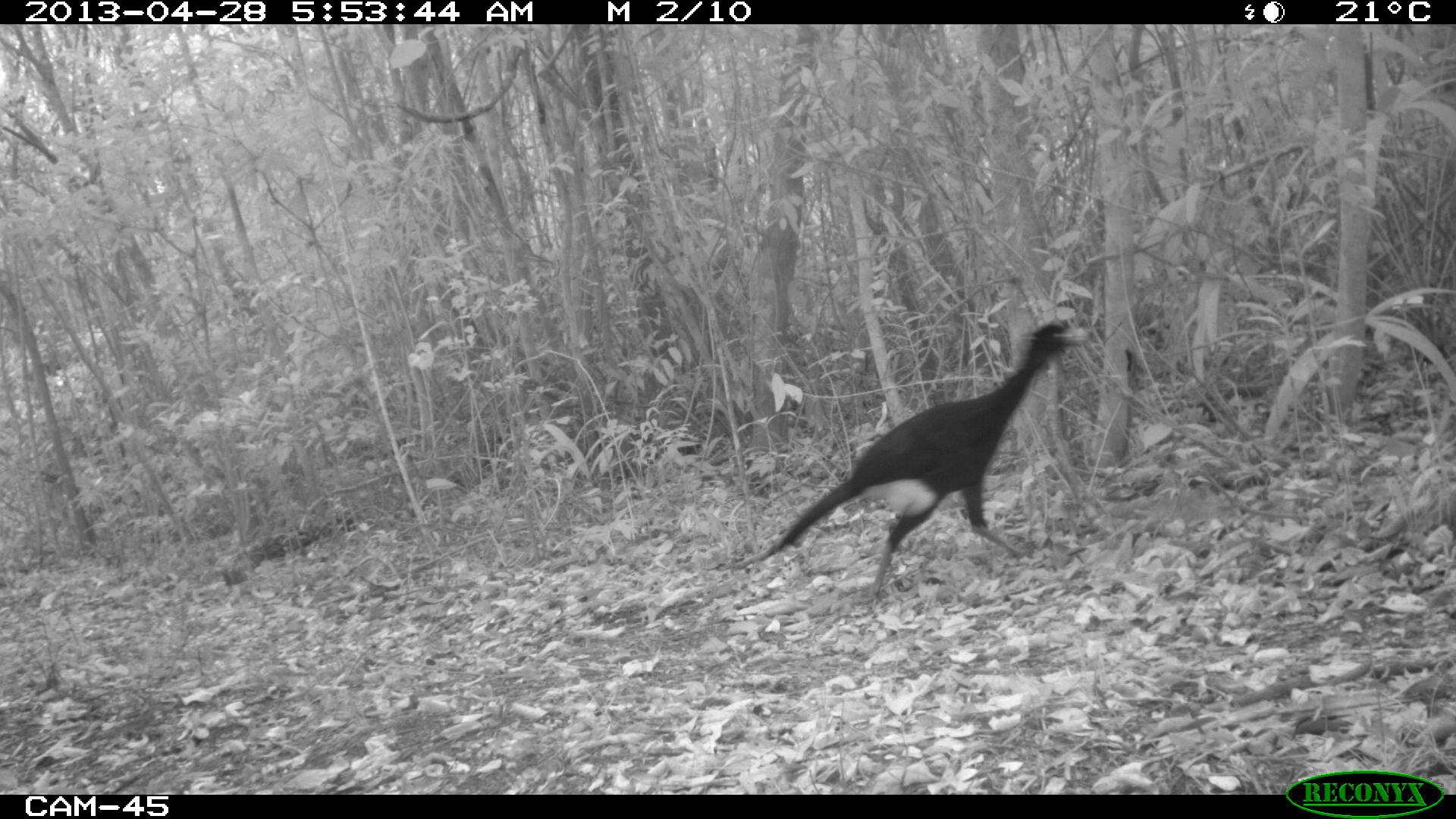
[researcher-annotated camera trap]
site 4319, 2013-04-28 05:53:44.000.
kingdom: Animalia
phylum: Chordata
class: Aves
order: Galliformes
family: Cracidae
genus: Crax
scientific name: Crax rubra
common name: great curassow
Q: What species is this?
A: Crax rubra (great curassow).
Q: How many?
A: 1.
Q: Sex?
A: Male.